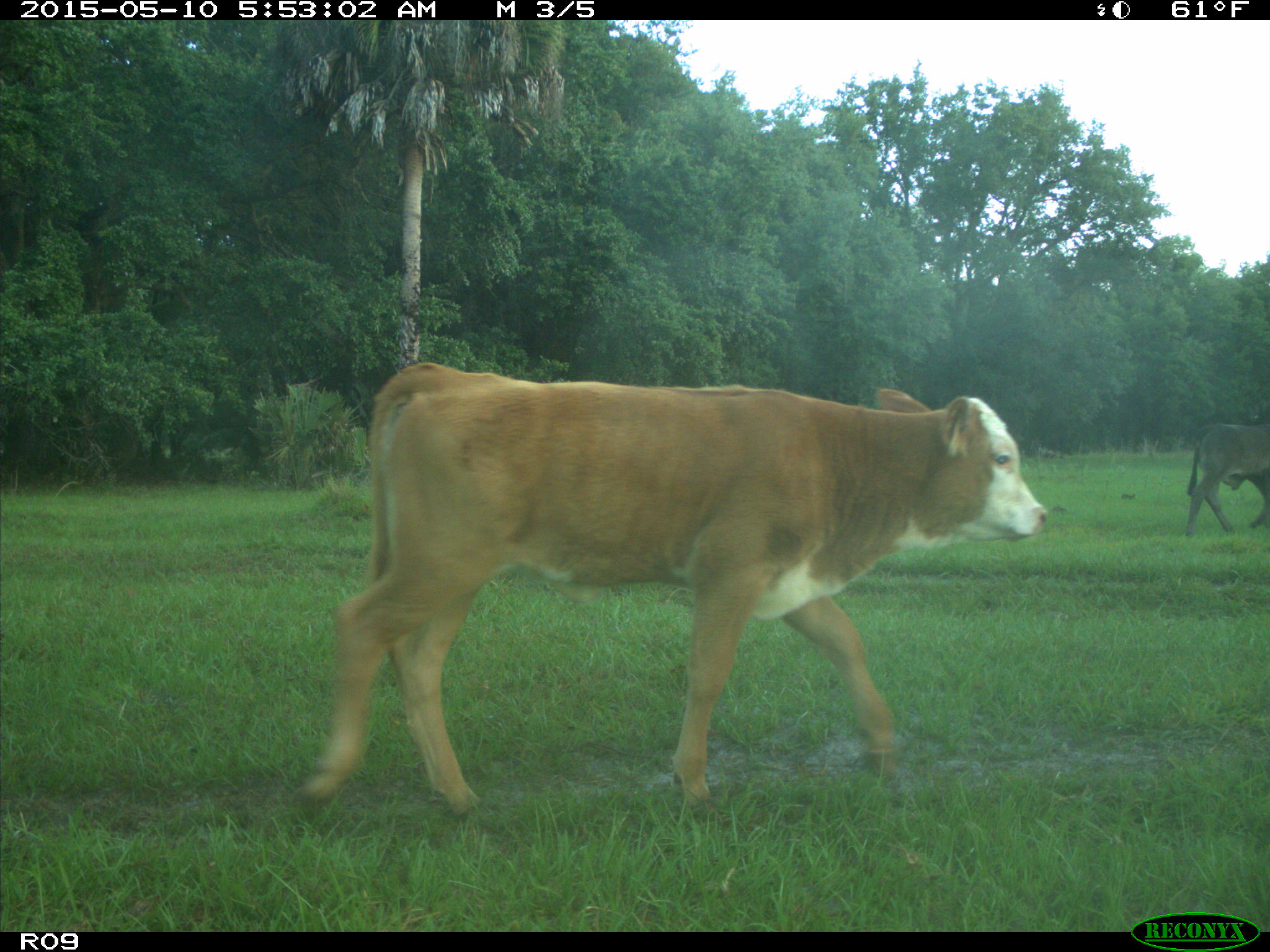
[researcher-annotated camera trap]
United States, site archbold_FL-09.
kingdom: Animalia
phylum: Chordata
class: Mammalia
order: Artiodactyla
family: Bovidae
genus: Bos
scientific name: Bos taurus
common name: domestic cow